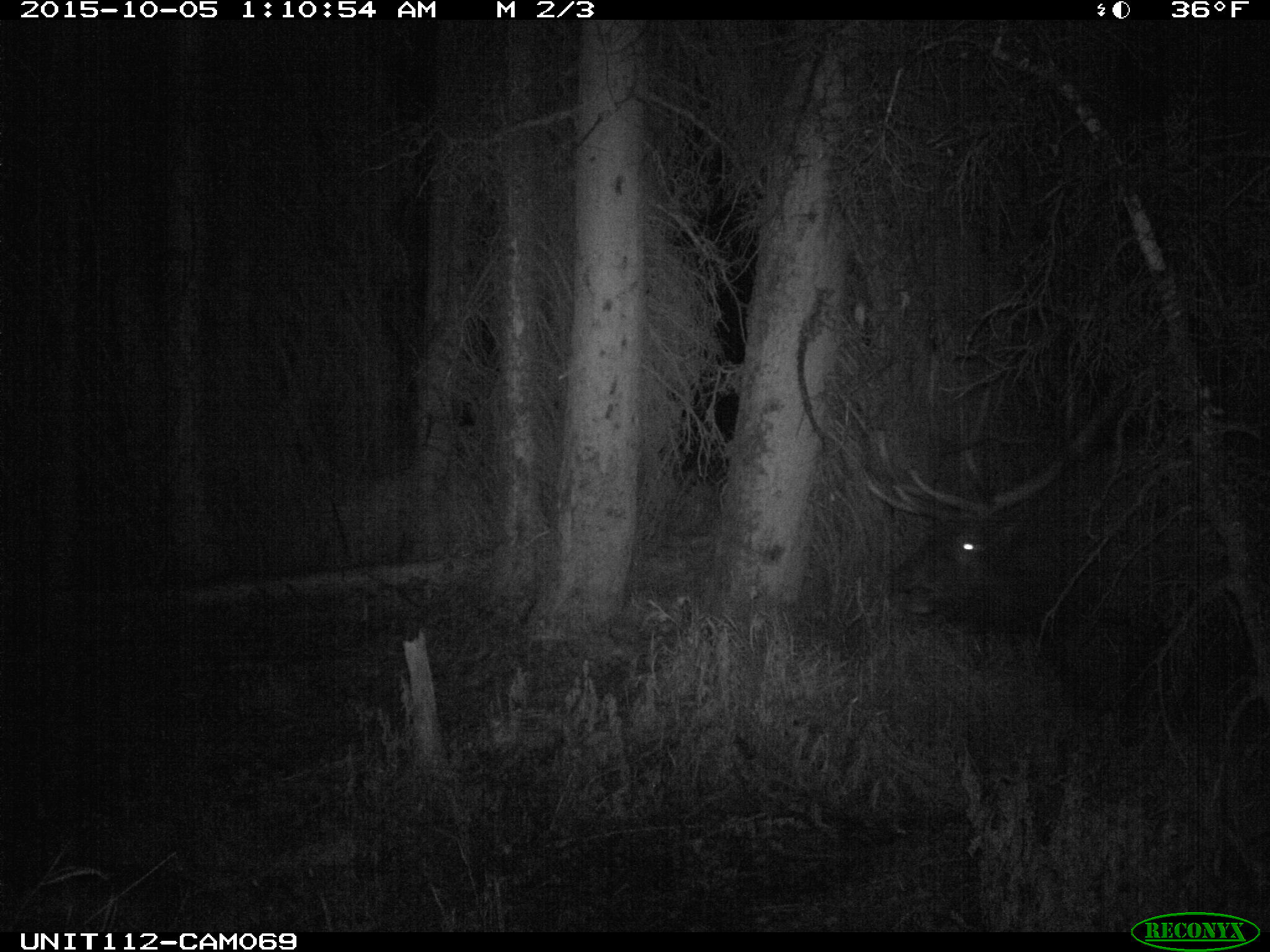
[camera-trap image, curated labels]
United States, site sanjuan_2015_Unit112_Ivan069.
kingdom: Animalia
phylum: Chordata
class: Mammalia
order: Artiodactyla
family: Cervidae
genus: Cervus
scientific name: Cervus elaphus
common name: red deer